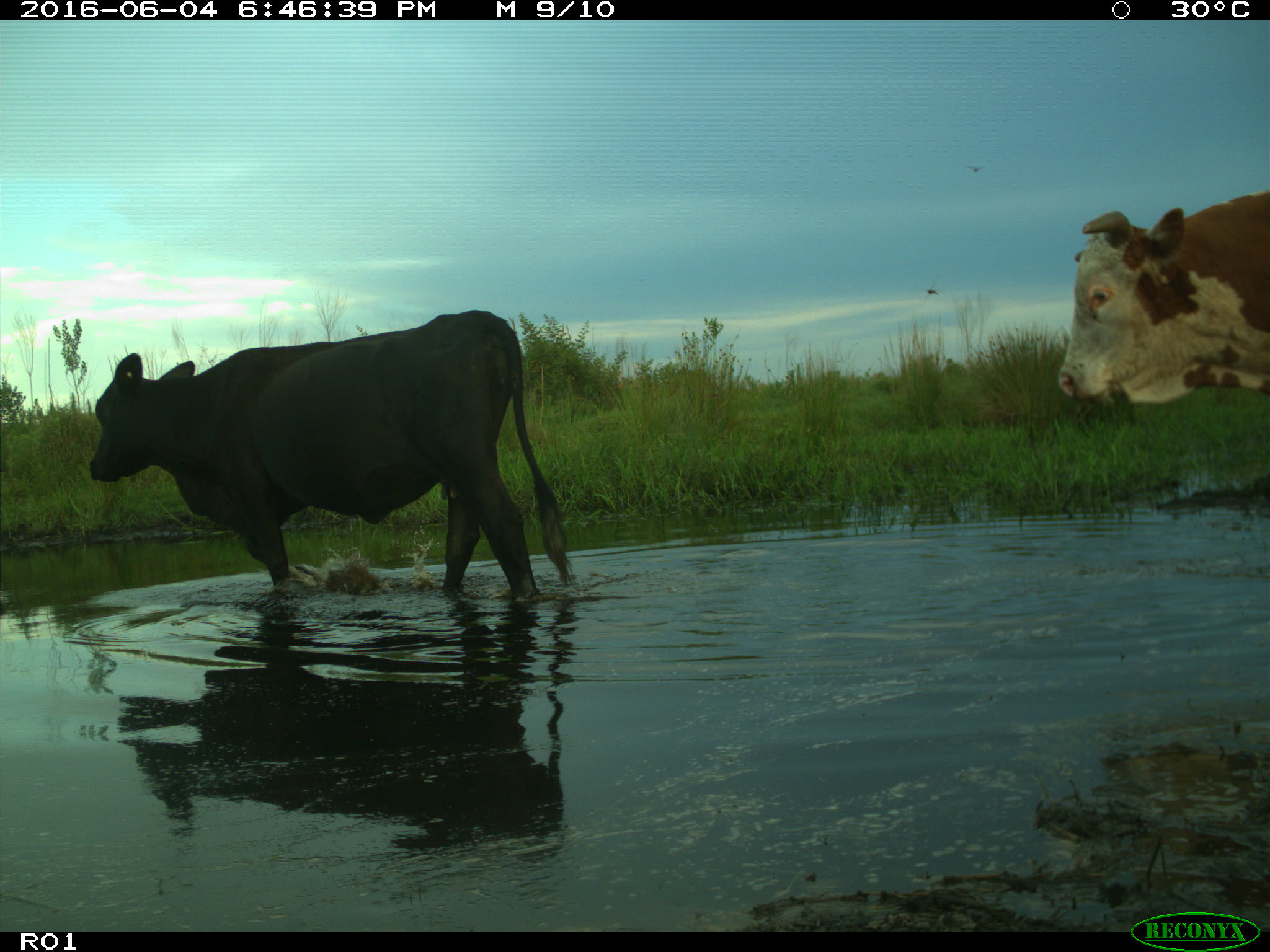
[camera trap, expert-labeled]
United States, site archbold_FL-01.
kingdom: Animalia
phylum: Chordata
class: Mammalia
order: Artiodactyla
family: Bovidae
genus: Bos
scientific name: Bos taurus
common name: domestic cow